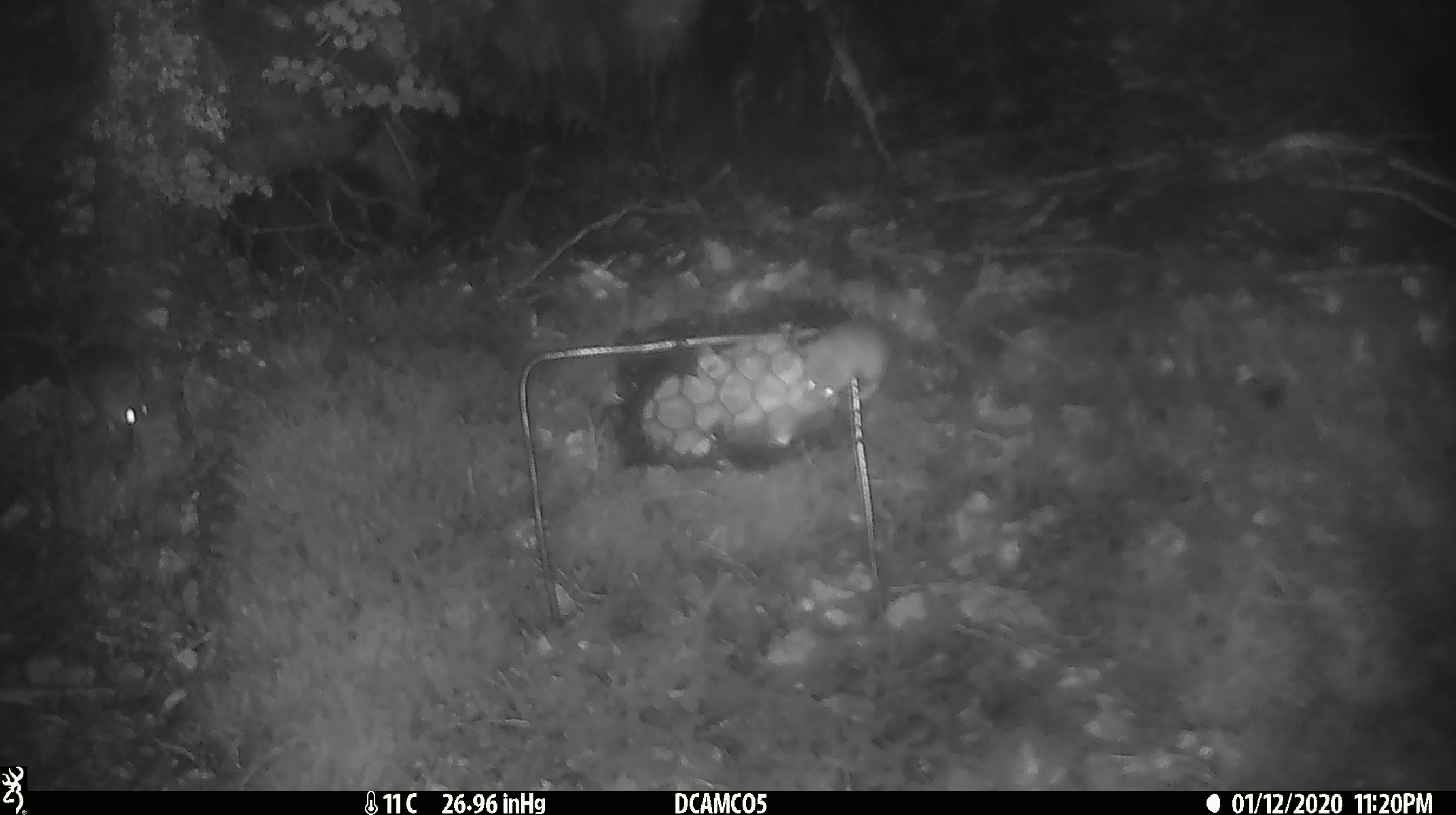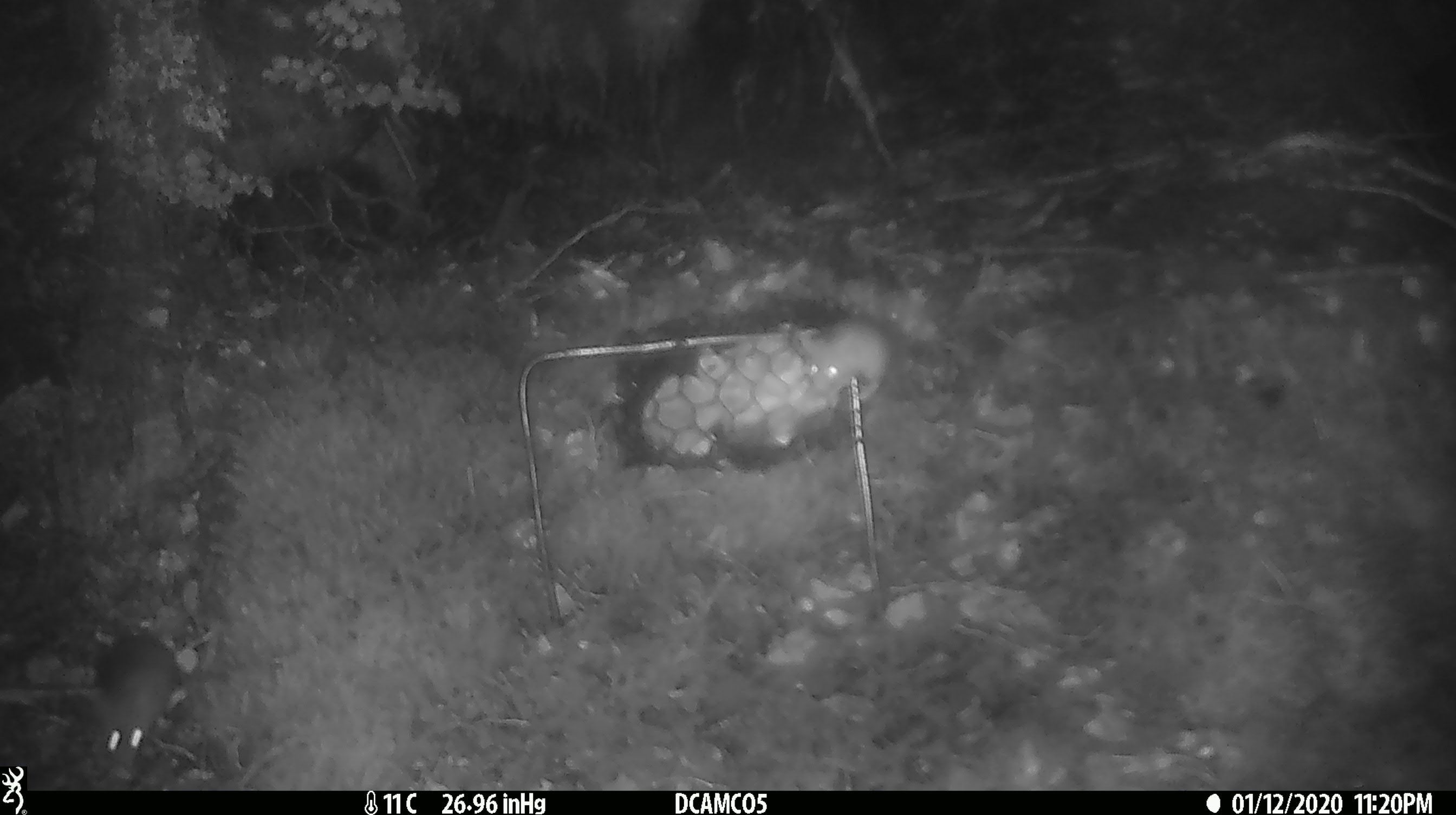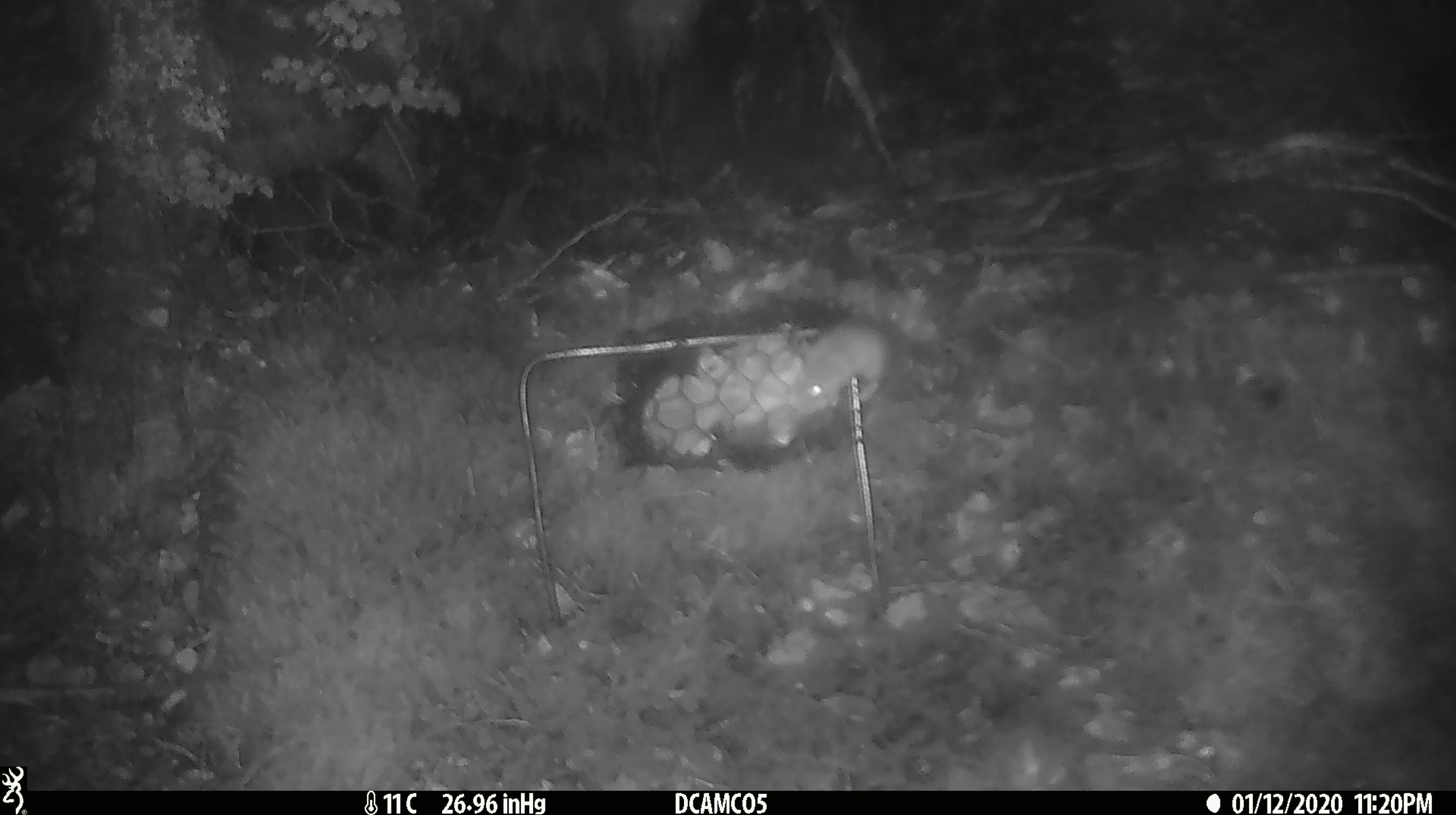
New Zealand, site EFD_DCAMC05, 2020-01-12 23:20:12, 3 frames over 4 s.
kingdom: Animalia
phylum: Chordata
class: Mammalia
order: Rodentia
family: Muridae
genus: Mus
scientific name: Mus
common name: mouse